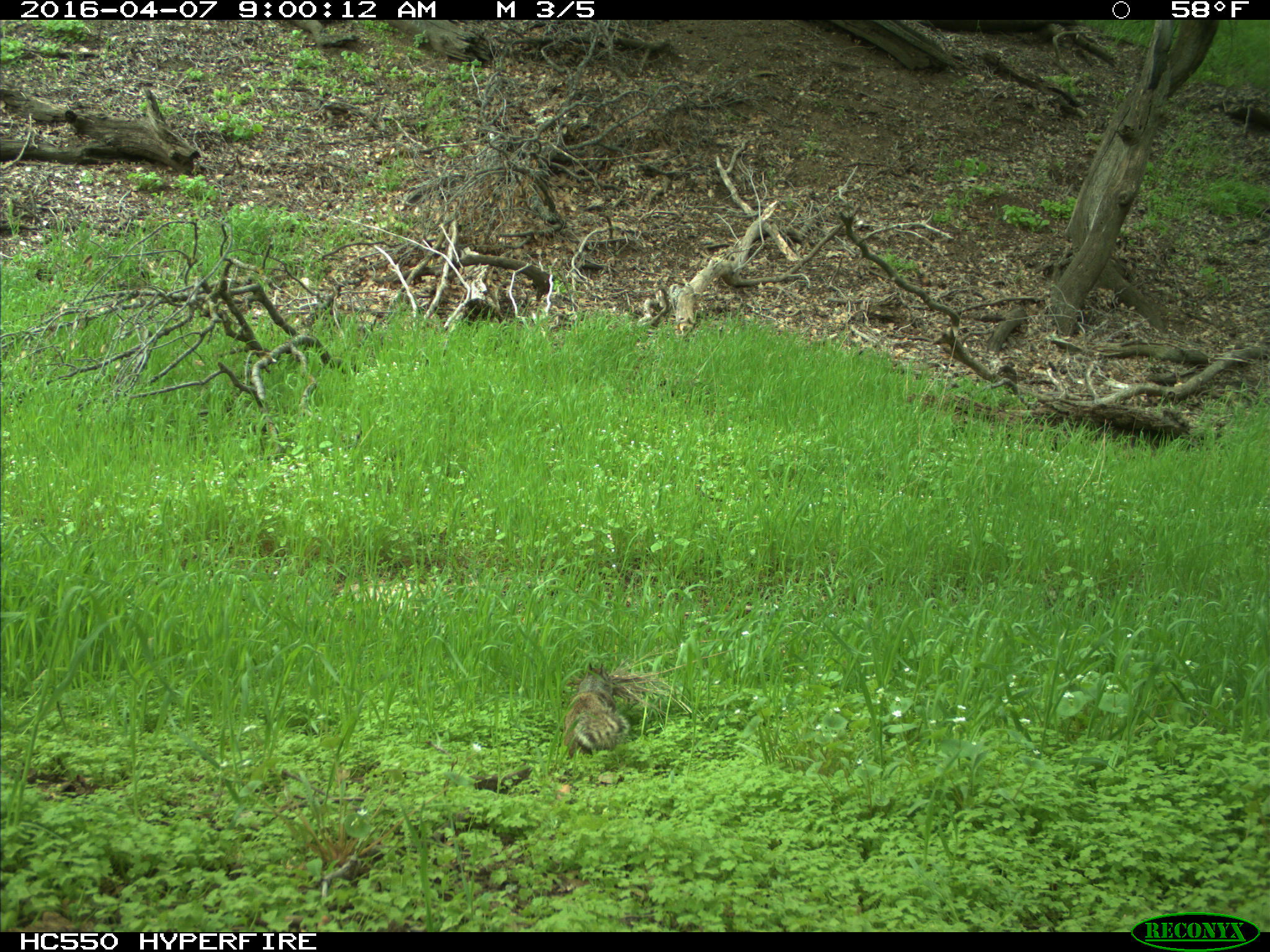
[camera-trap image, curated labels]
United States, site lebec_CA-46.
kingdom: Animalia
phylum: Chordata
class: Mammalia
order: Rodentia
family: Sciuridae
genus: Otospermophilus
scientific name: Otospermophilus beecheyi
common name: california ground squirrel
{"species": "Otospermophilus beecheyi (california ground squirrel)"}